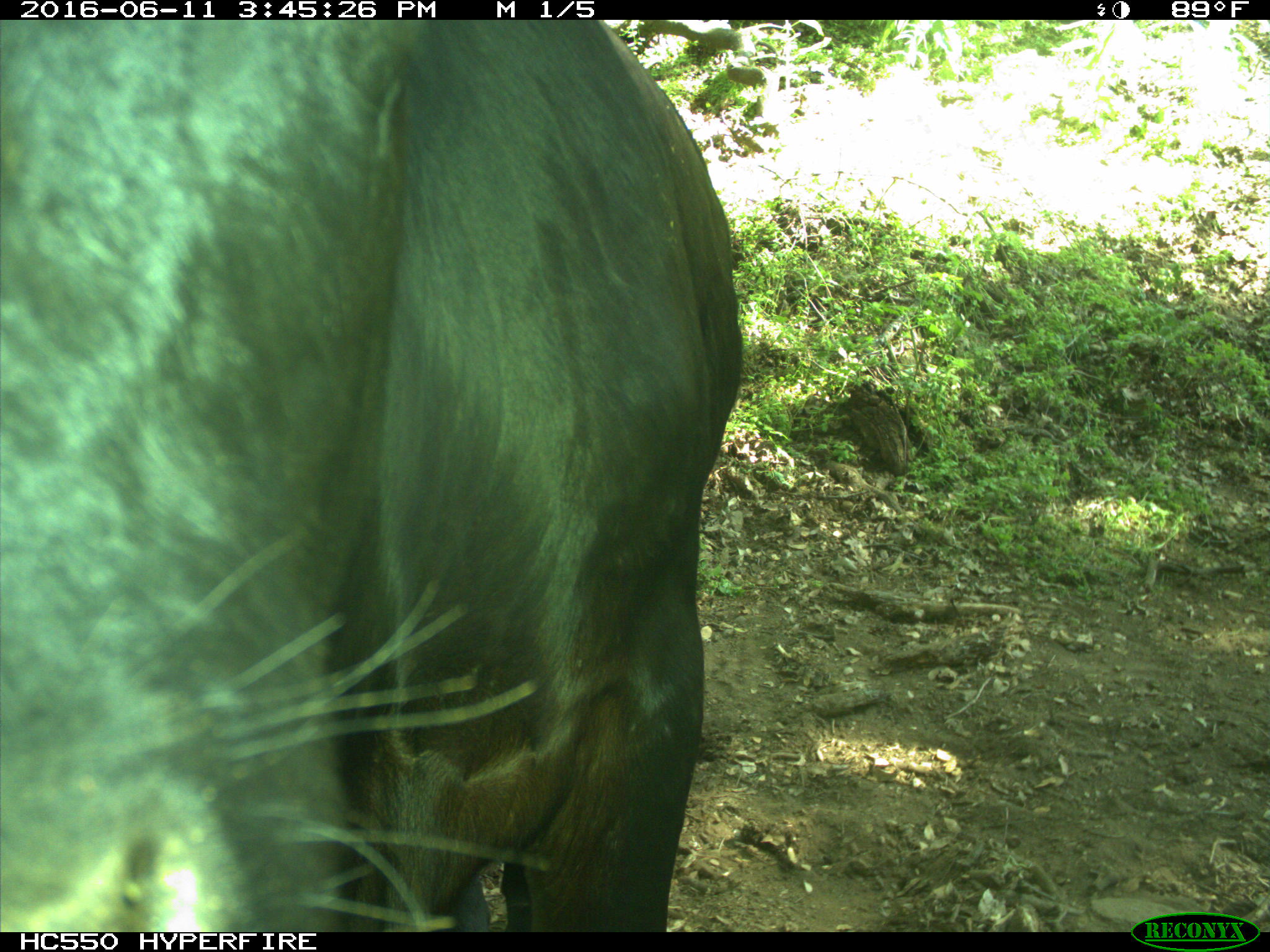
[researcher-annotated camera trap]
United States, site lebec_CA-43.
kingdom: Animalia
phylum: Chordata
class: Mammalia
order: Artiodactyla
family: Bovidae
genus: Bos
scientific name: Bos taurus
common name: domestic cow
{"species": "Bos taurus (domestic cow)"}